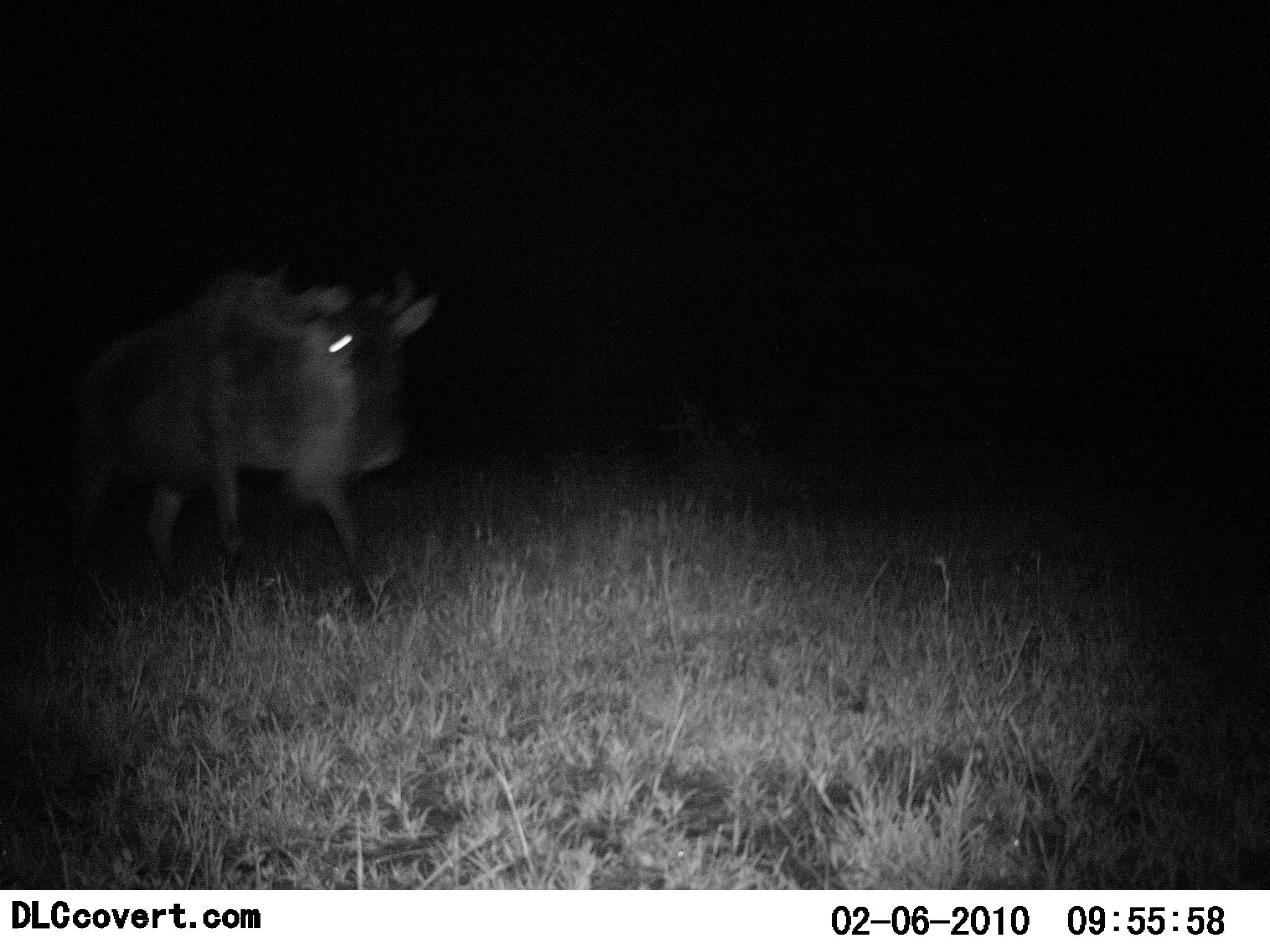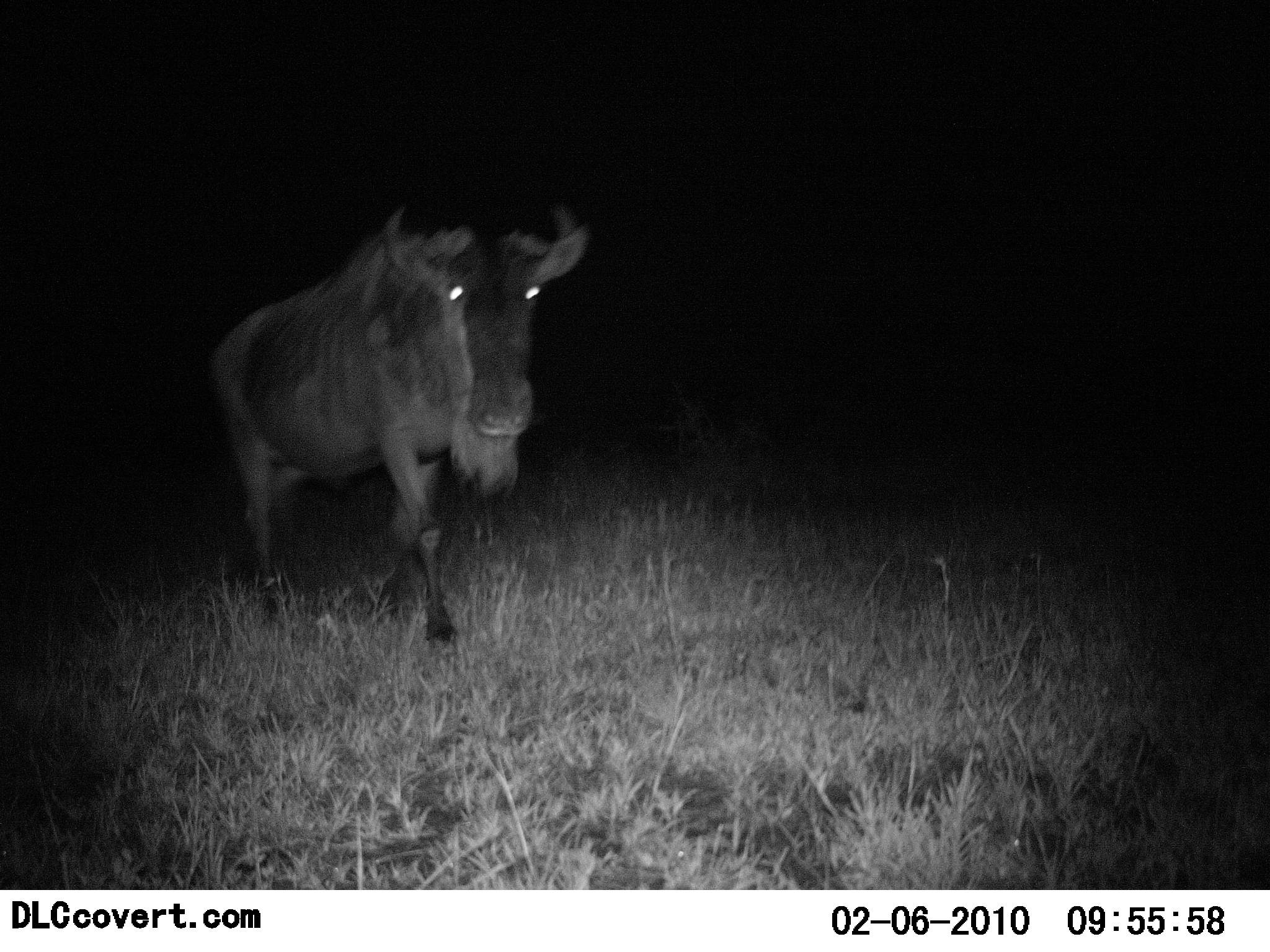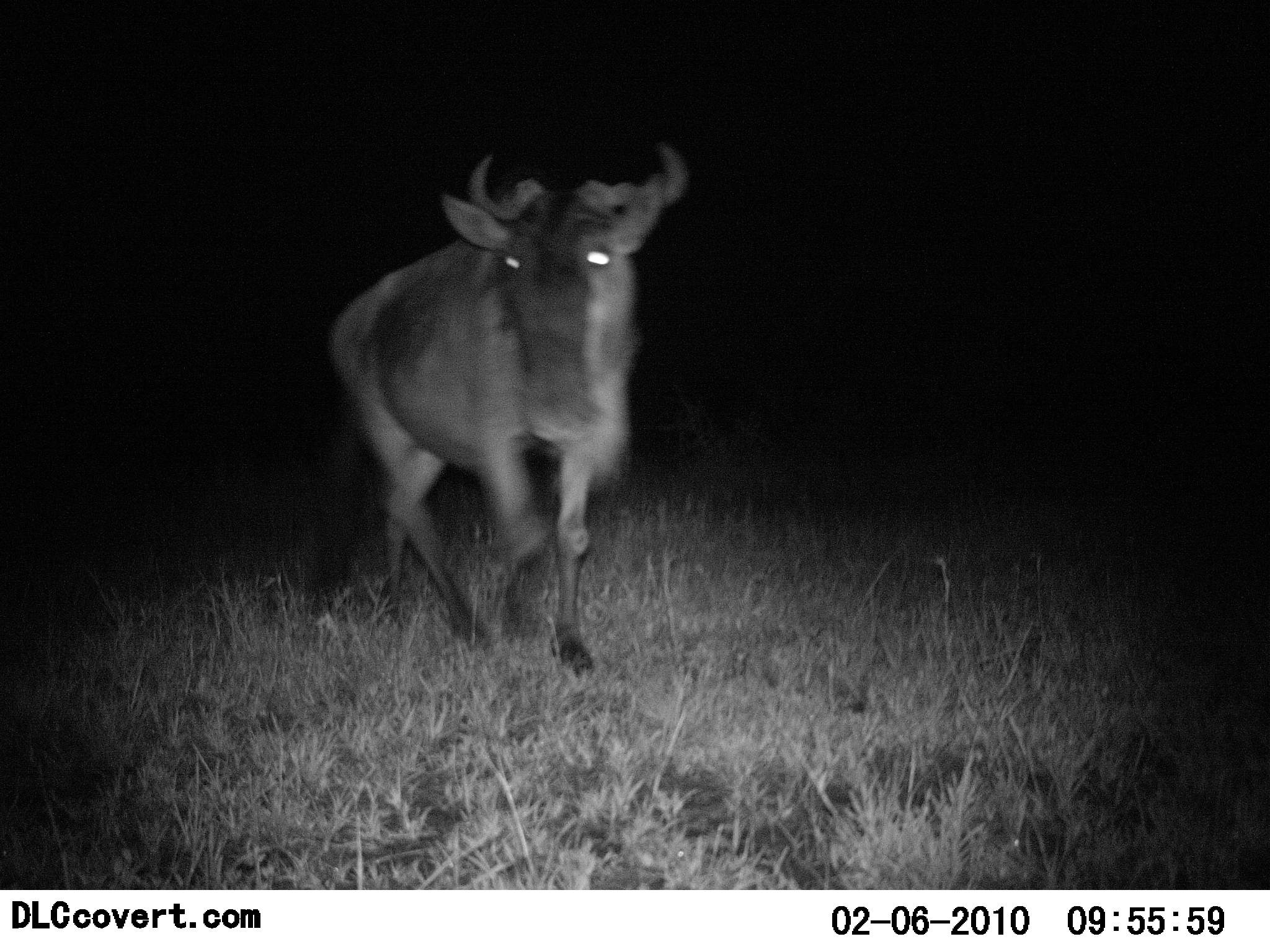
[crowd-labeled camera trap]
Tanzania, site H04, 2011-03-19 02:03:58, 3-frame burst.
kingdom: Animalia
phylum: Chordata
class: Mammalia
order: Artiodactyla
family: Bovidae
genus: Connochaetes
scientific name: Connochaetes taurinus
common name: blue wildebeest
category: wildebeest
Wildebeest (blue wildebeest) (Connochaetes taurinus), count 1. Behavior (volunteer vote fractions): standing 0%, resting 0%, moving 100%, interacting 7%. Young present (vote fraction): 0%. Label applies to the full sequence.